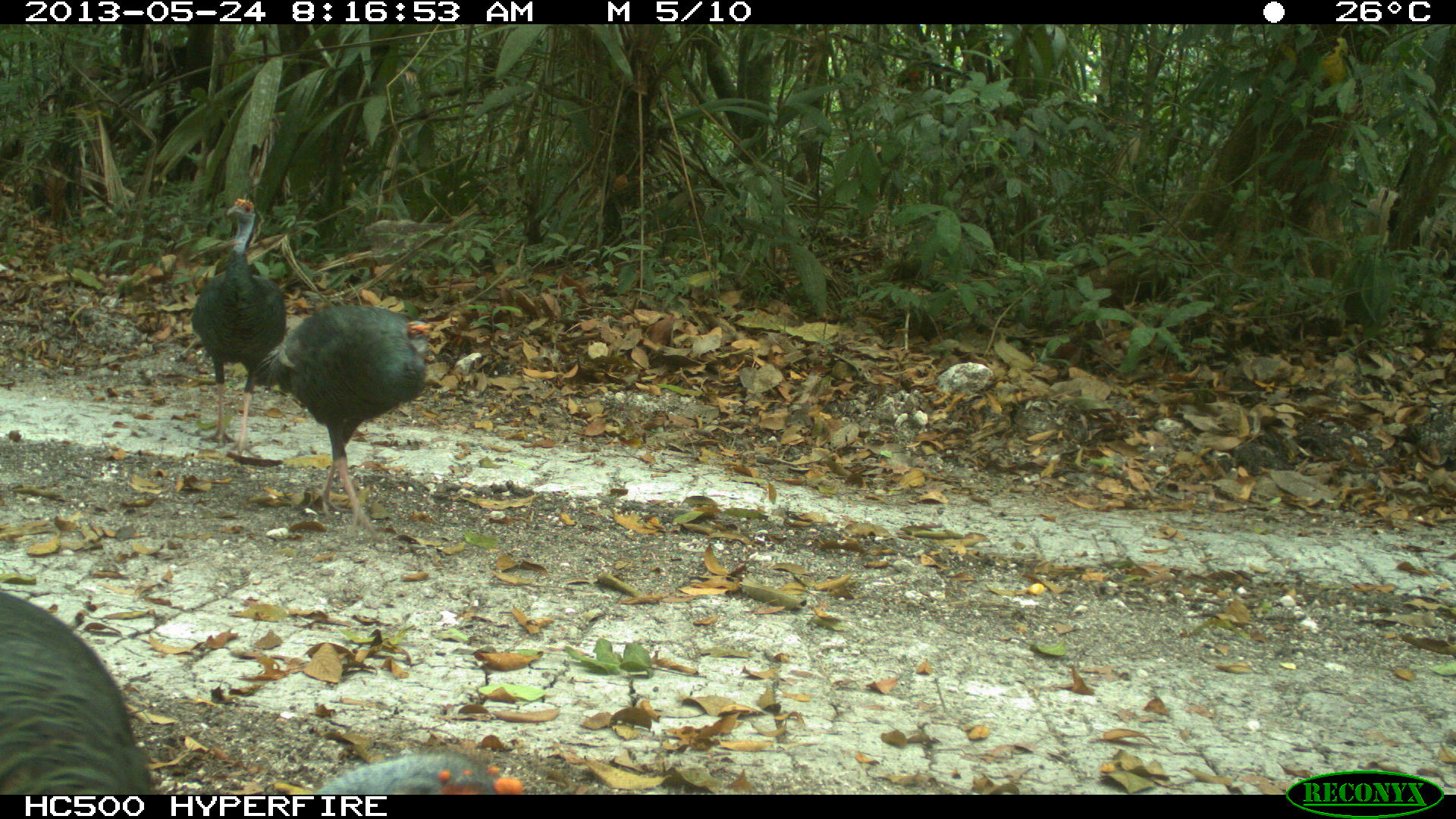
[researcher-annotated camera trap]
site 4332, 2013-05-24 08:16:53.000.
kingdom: Animalia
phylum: Chordata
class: Aves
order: Galliformes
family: Phasianidae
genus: Meleagris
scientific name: Meleagris ocellata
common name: ocellated turkey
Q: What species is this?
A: Meleagris ocellata (ocellated turkey).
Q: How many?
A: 3.